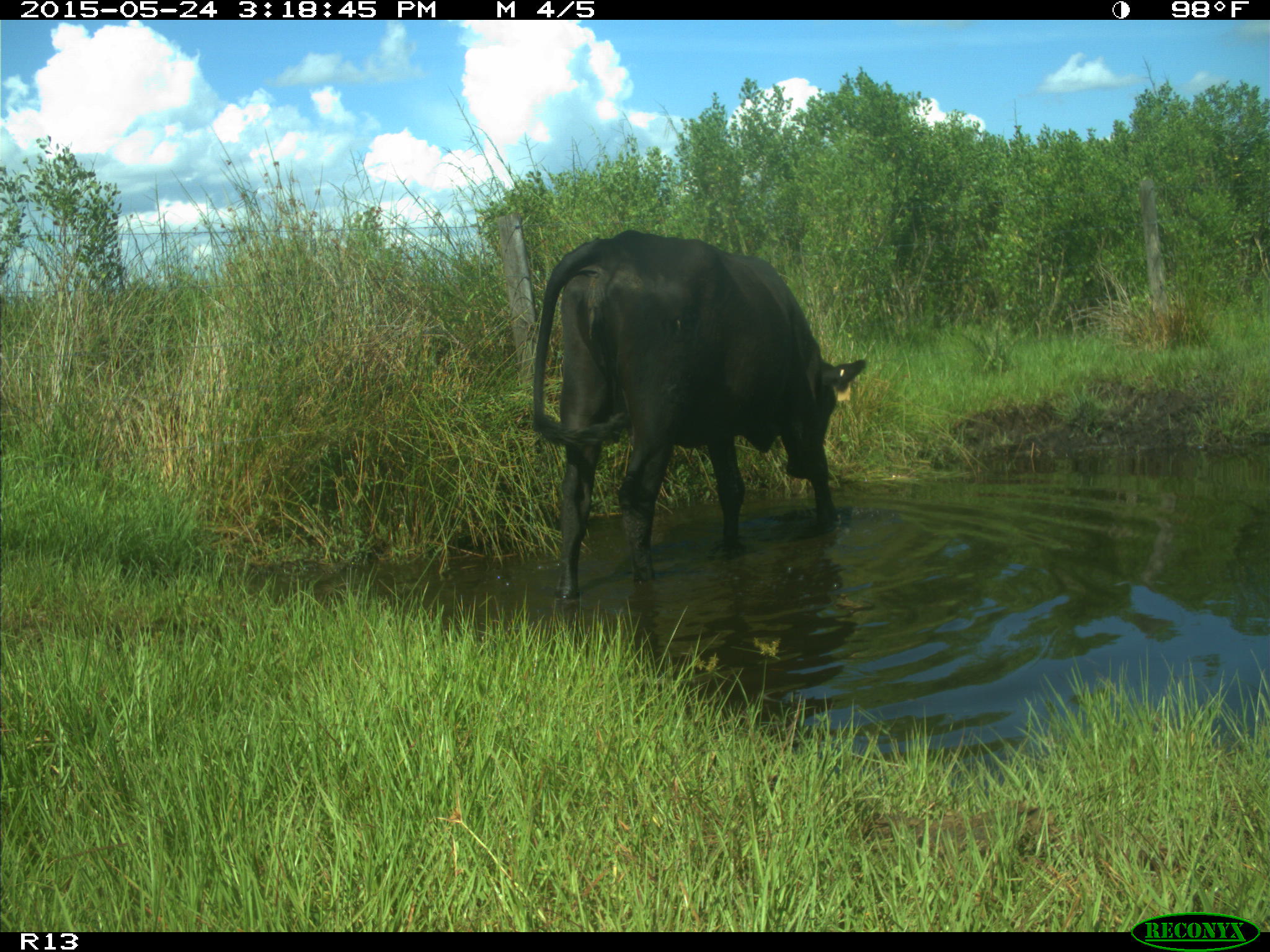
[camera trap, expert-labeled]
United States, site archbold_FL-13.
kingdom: Animalia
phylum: Chordata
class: Mammalia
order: Artiodactyla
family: Bovidae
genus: Bos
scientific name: Bos taurus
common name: domestic cow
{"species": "Bos taurus (domestic cow)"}